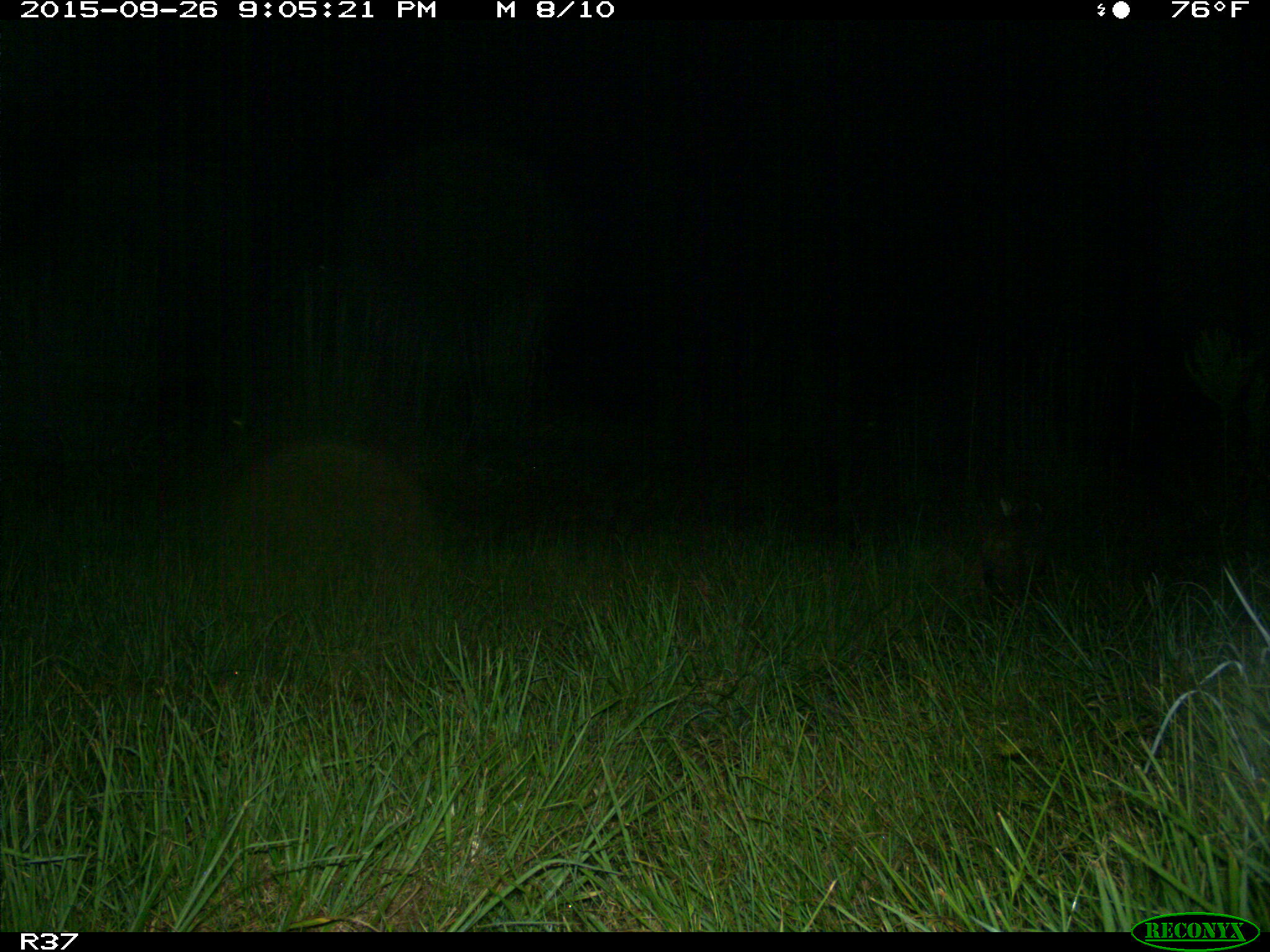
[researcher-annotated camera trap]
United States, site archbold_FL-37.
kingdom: Animalia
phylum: Chordata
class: Mammalia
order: Carnivora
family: Felidae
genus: Lynx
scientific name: Lynx rufus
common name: bobcat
Lynx rufus (bobcat).